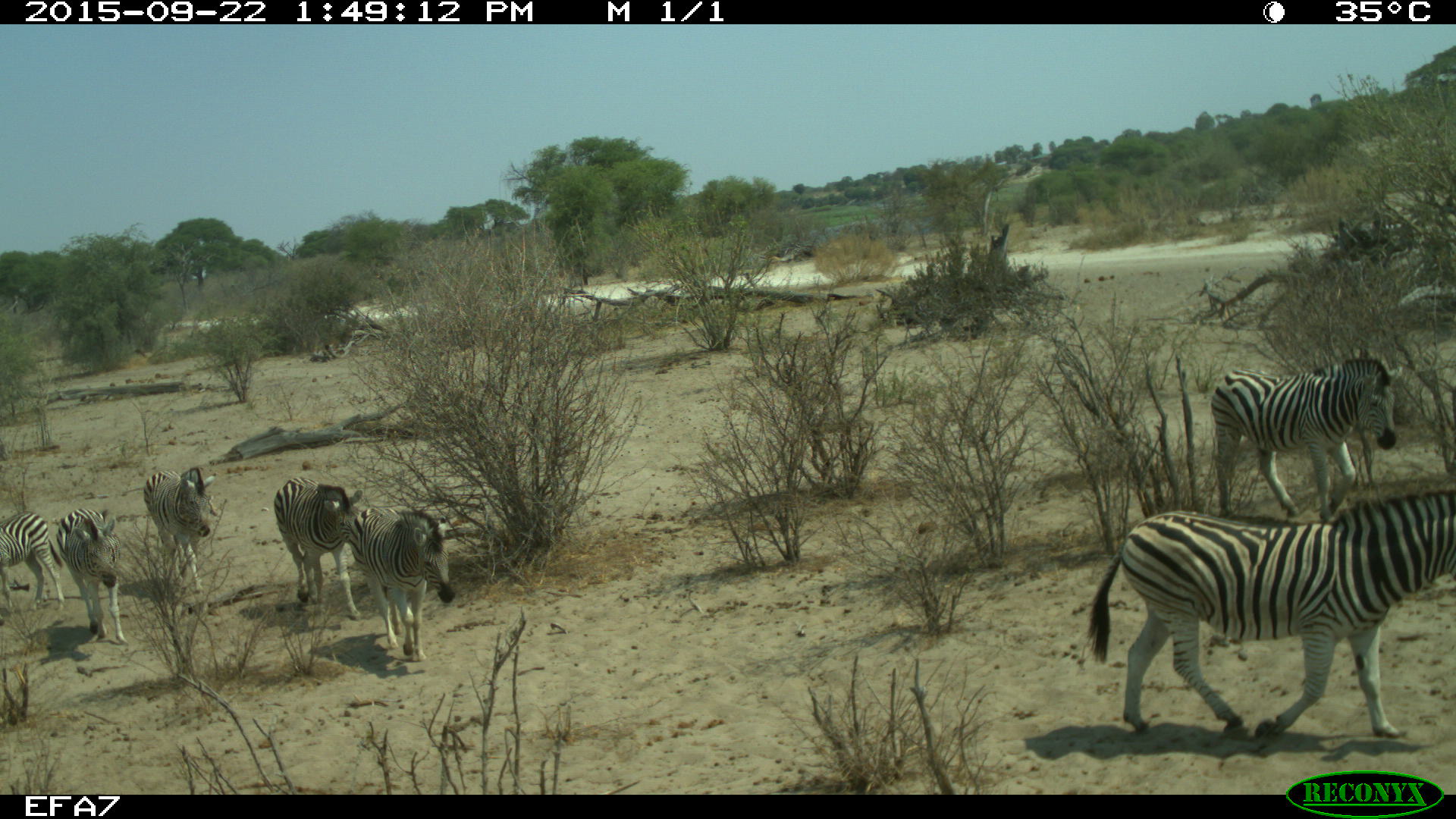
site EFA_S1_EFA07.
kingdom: Animalia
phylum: Chordata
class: Mammalia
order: Perissodactyla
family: Equidae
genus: Equus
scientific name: Equus quagga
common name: plains zebra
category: zebraplains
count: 7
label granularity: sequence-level